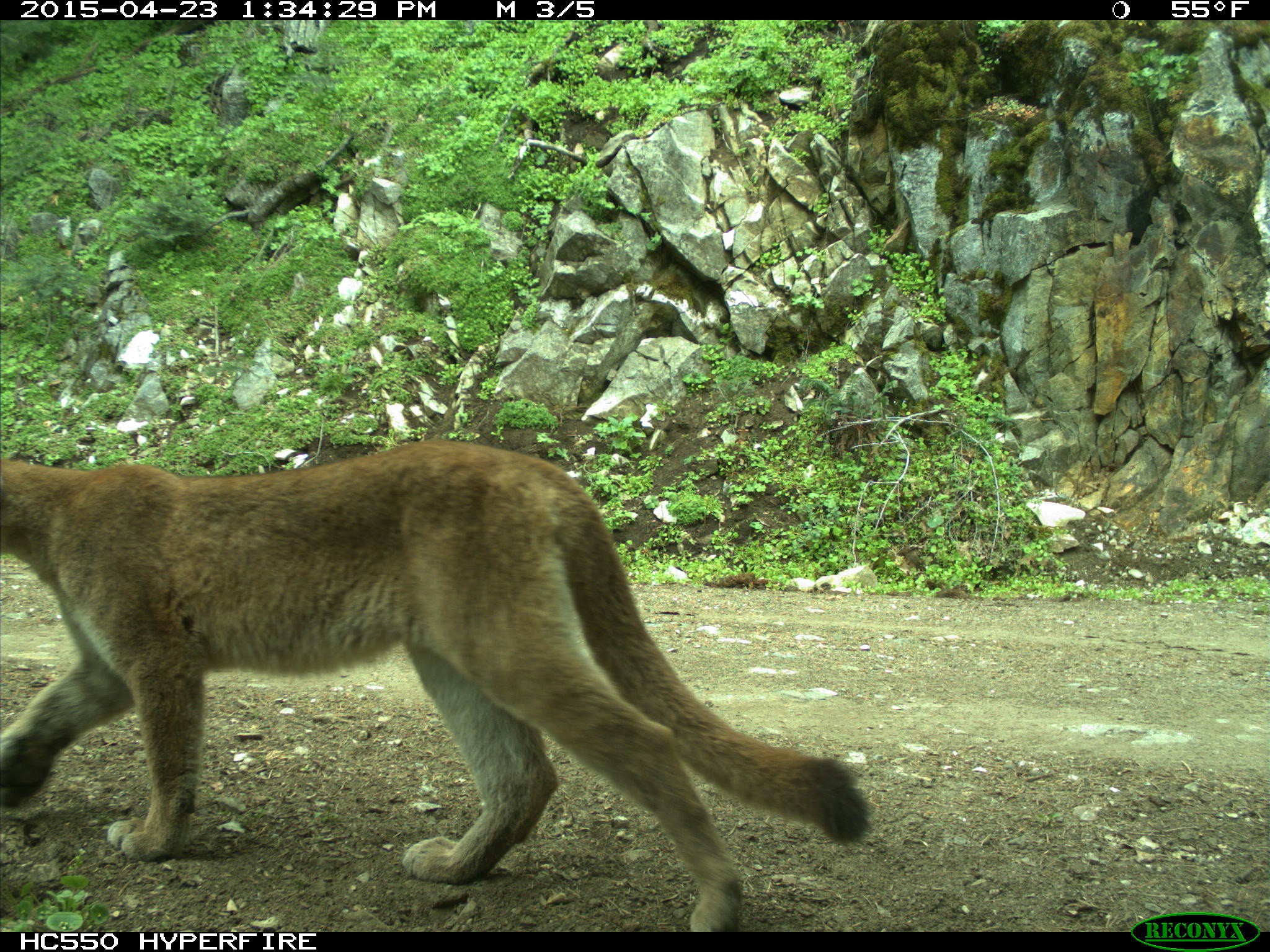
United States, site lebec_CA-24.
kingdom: Animalia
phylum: Chordata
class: Mammalia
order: Carnivora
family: Felidae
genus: Puma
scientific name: Puma concolor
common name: mountain lion